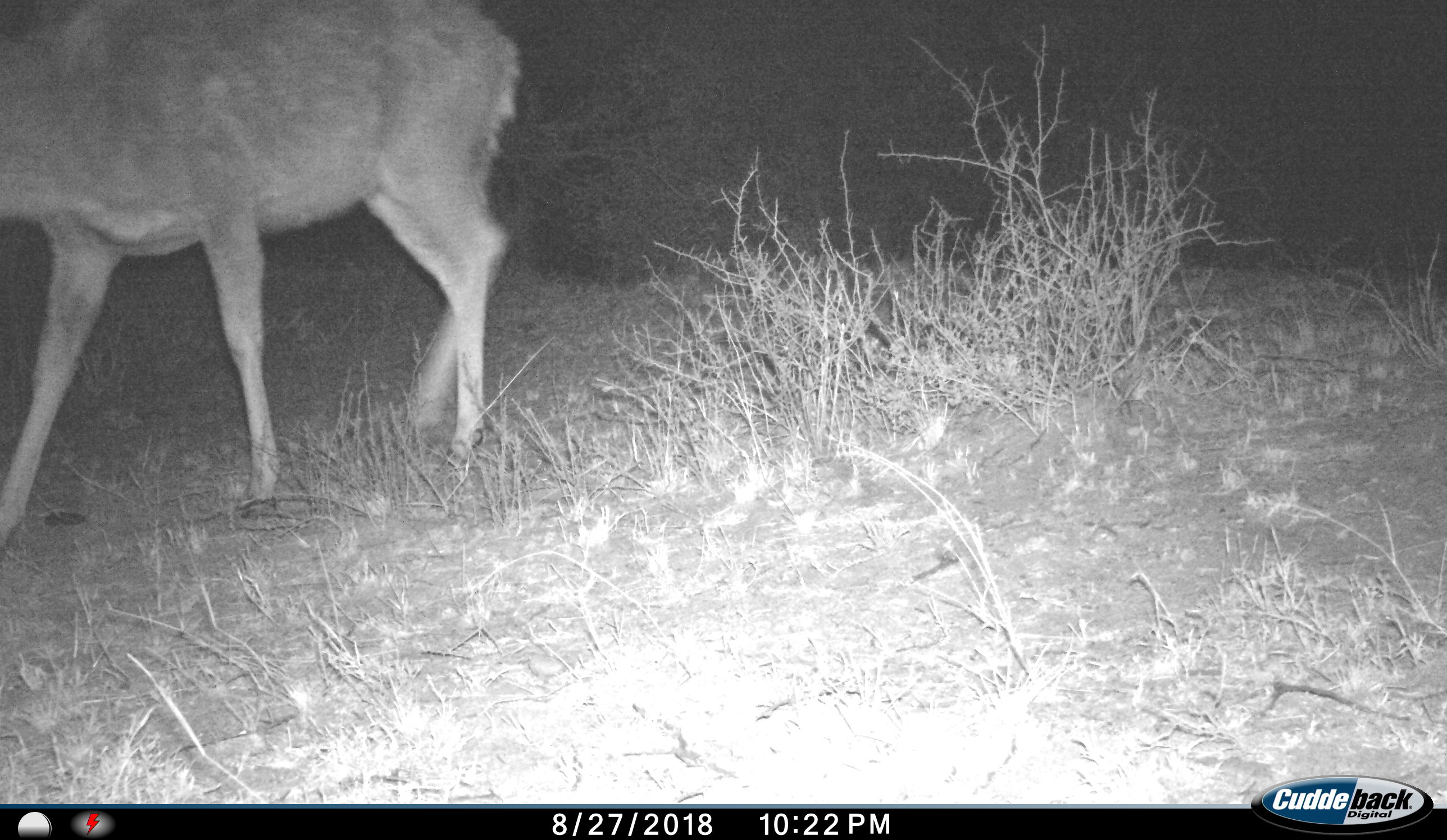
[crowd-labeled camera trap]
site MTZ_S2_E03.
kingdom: Animalia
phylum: Chordata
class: Mammalia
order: Artiodactyla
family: Bovidae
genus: Tragelaphus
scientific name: Tragelaphus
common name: kudu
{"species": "kudu (Tragelaphus)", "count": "1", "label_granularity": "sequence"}